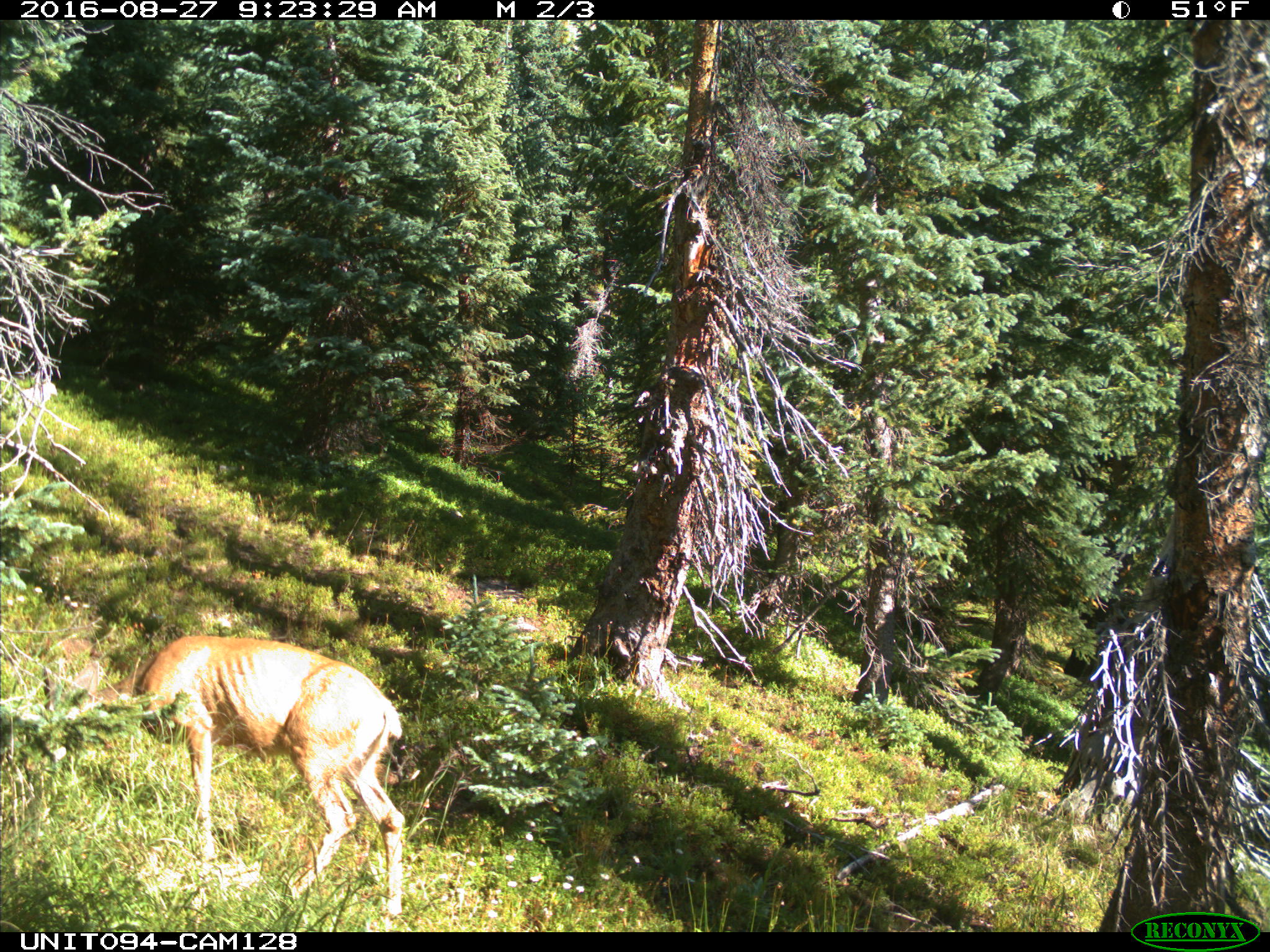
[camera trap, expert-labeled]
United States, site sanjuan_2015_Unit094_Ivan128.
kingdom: Animalia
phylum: Chordata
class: Mammalia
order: Artiodactyla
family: Cervidae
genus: Odocoileus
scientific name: Odocoileus hemionus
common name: mule deer